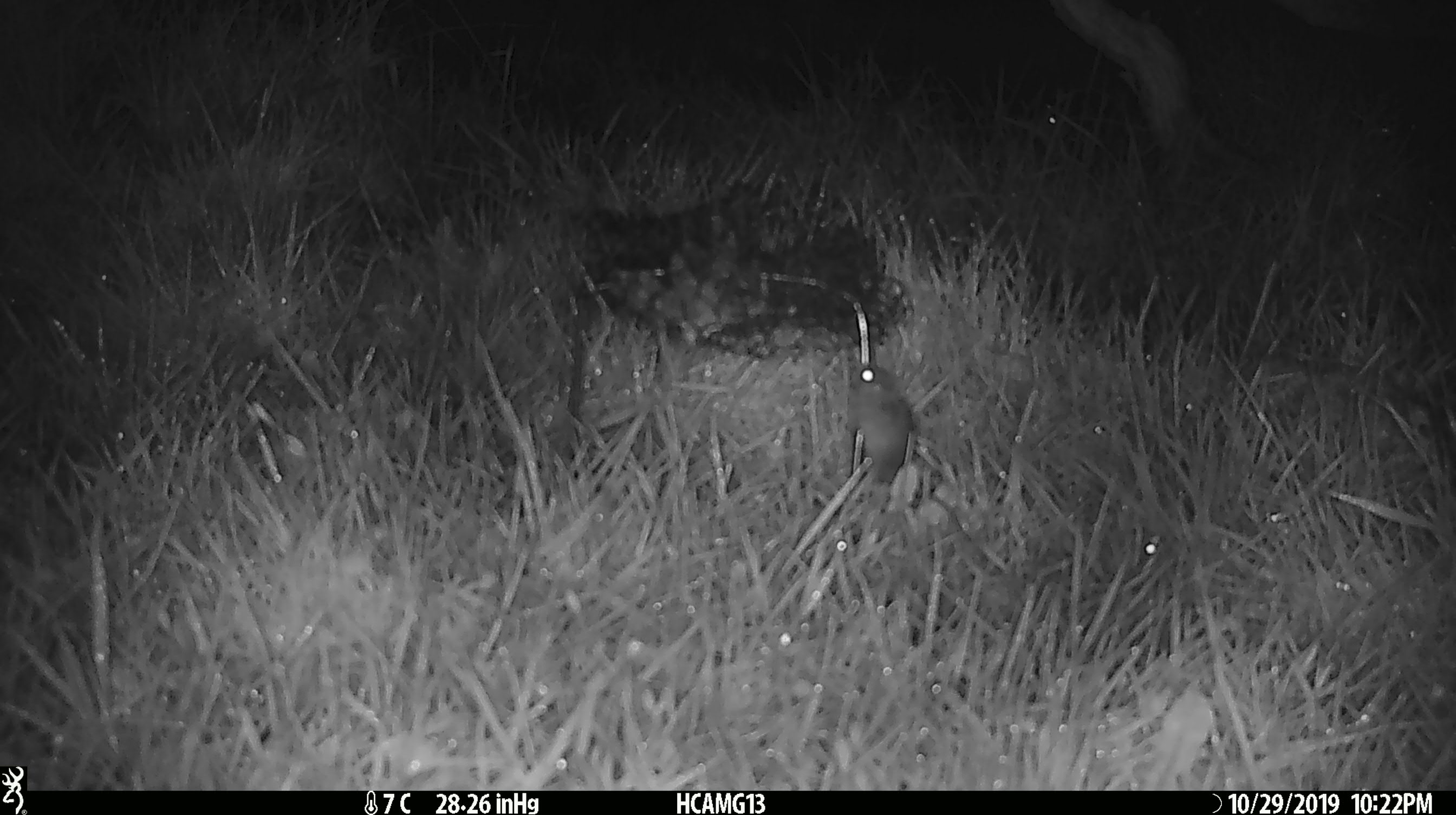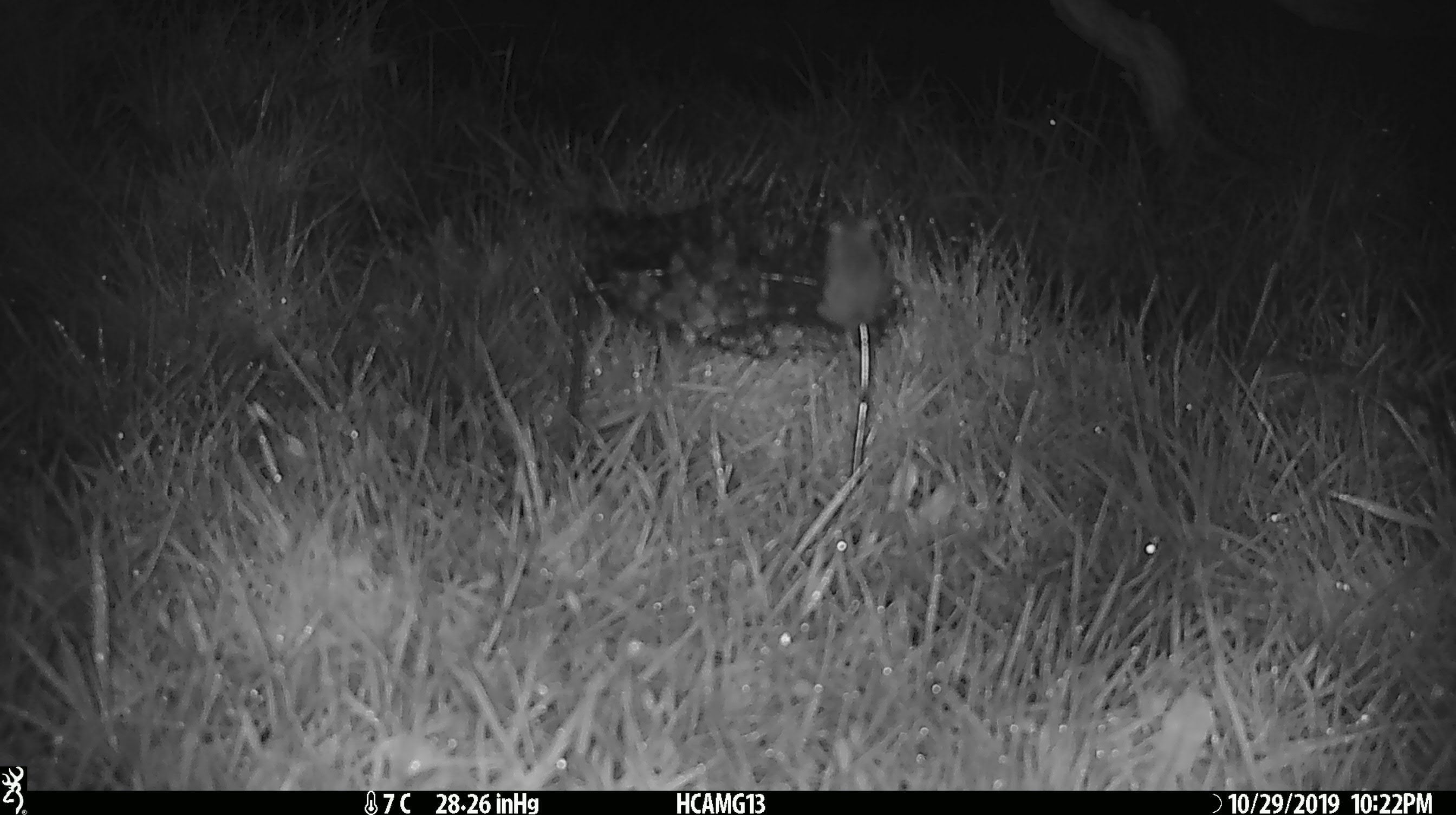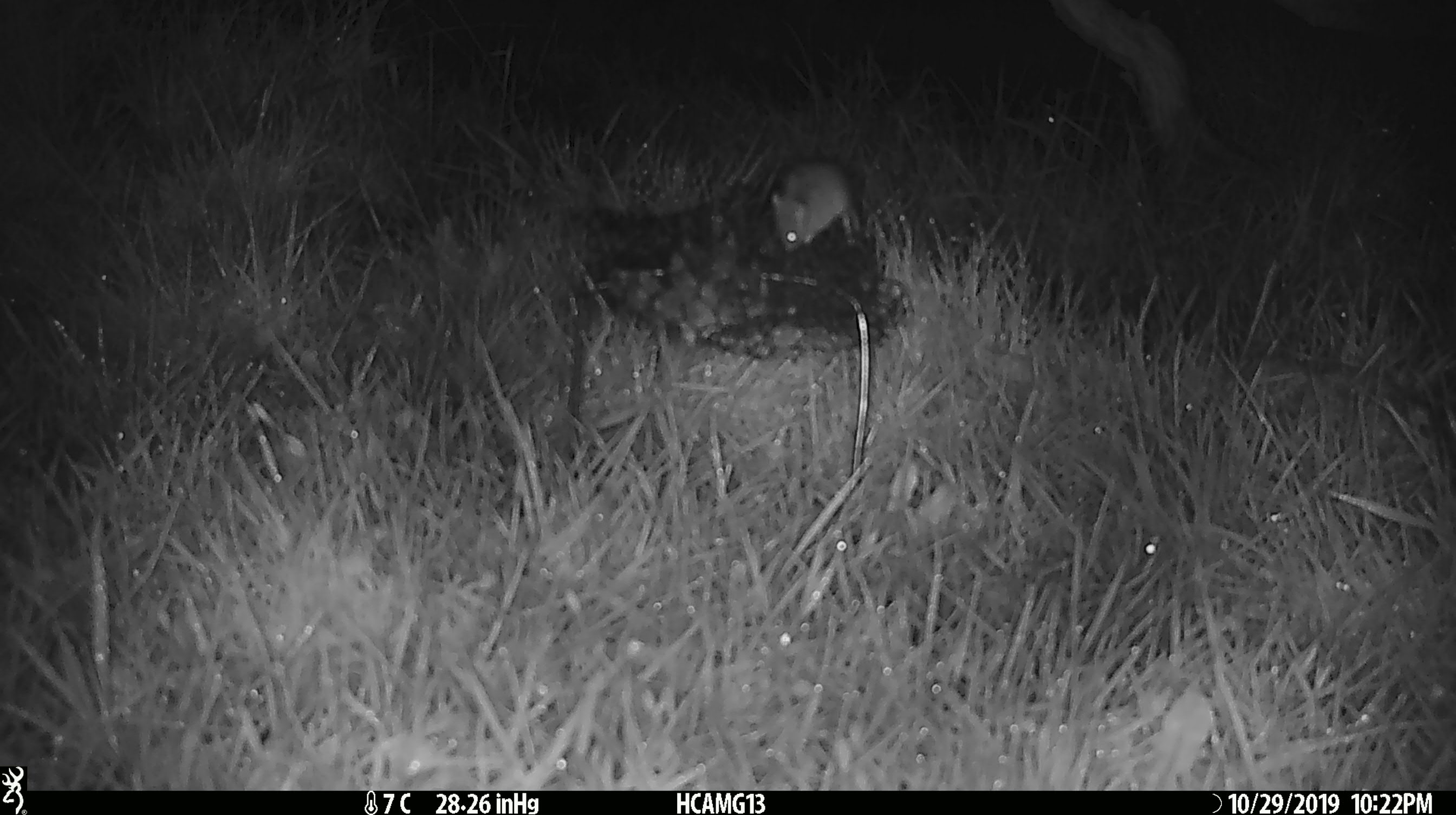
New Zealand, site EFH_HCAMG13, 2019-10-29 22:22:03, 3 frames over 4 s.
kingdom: Animalia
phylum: Chordata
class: Mammalia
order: Rodentia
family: Muridae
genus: Mus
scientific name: Mus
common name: mouse